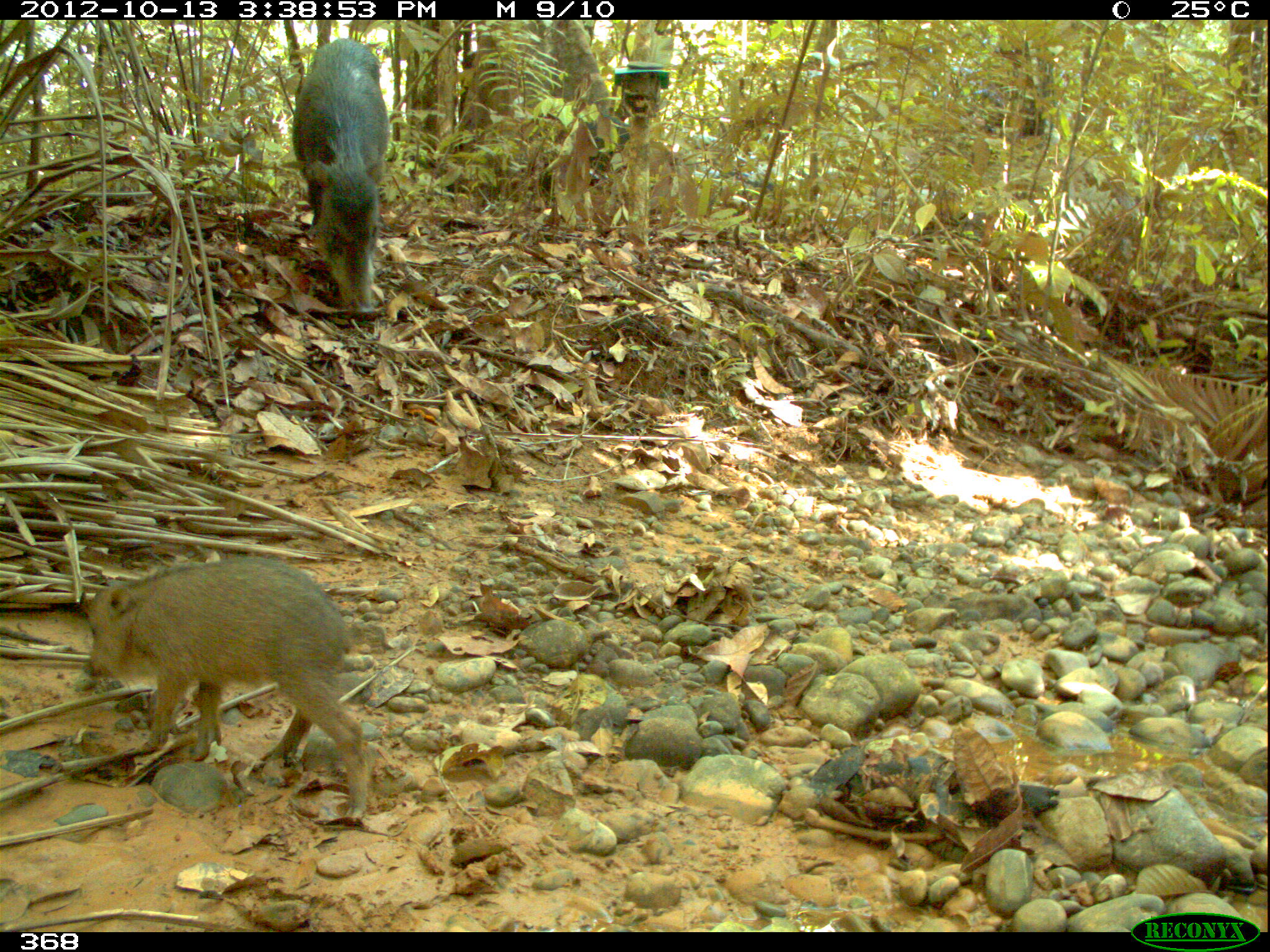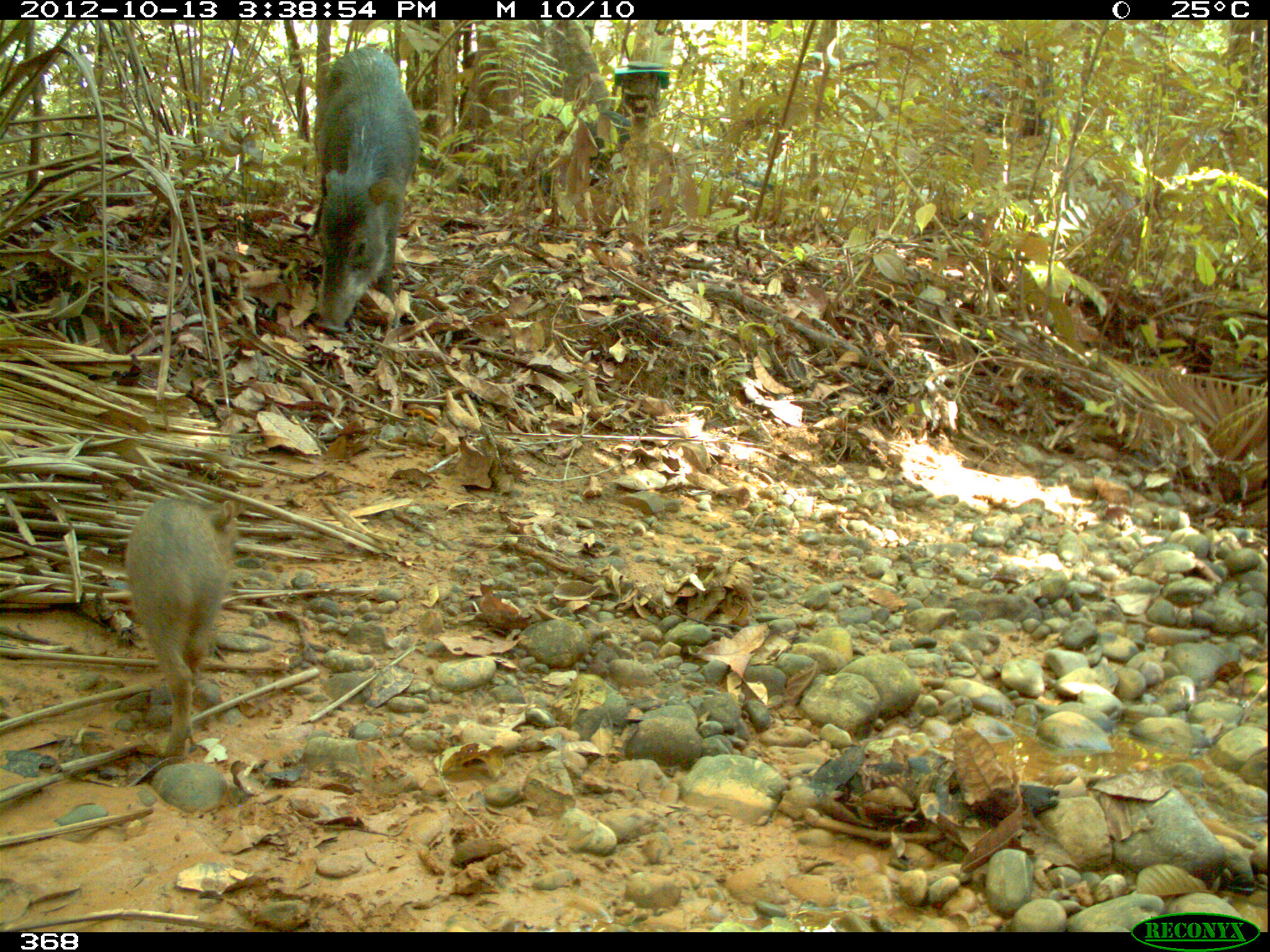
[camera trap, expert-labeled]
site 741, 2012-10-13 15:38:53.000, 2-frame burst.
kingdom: Animalia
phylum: Chordata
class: Mammalia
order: Artiodactyla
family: Tayassuidae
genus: Tayassu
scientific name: Tayassu pecari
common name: white-lipped peccary